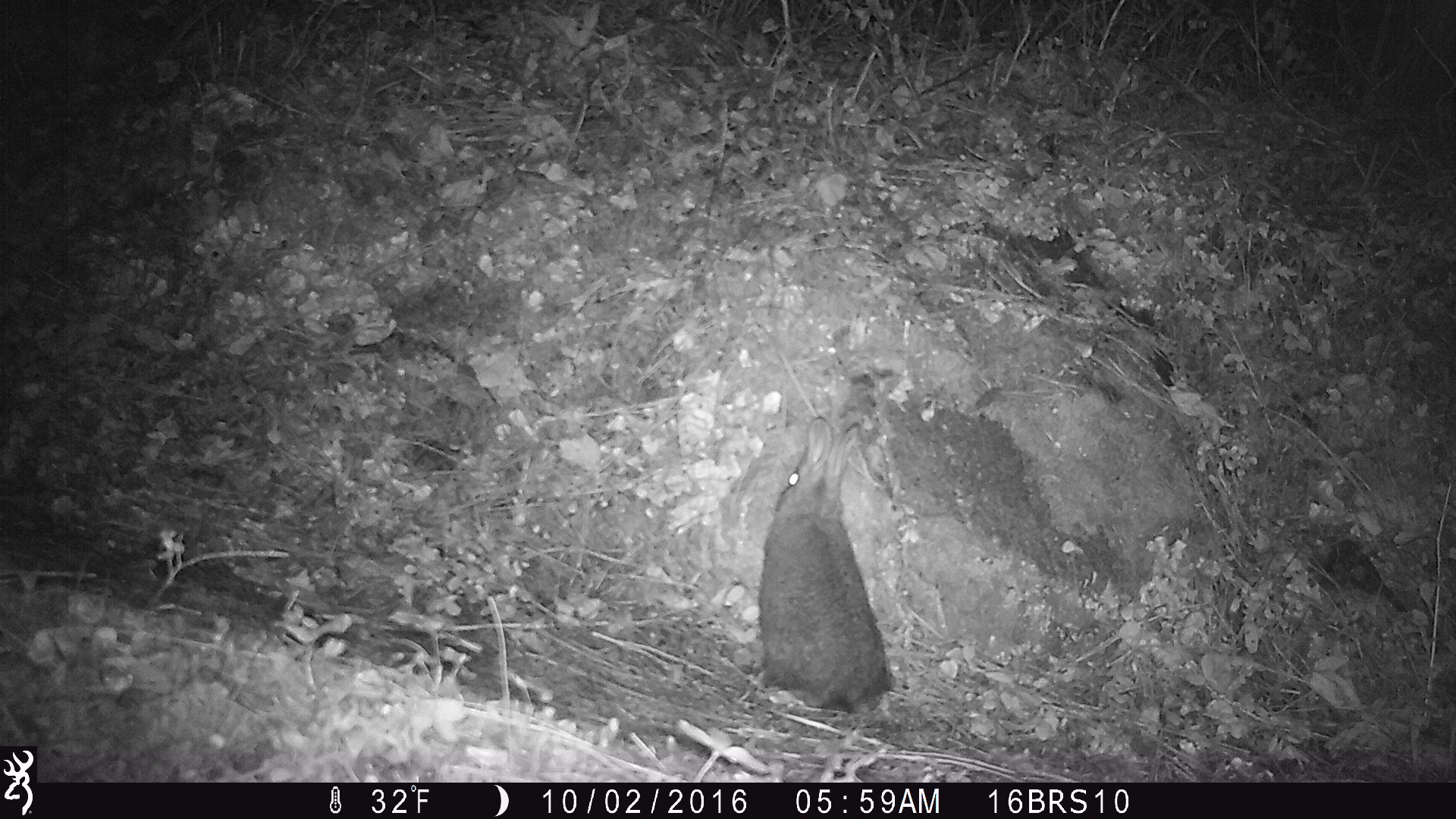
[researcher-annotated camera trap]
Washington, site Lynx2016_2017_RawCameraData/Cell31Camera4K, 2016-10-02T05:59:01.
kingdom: Animalia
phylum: Chordata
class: Mammalia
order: Lagomorpha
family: Leporidae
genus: Lepus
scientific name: Lepus americanus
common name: snowshoe hare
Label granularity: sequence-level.